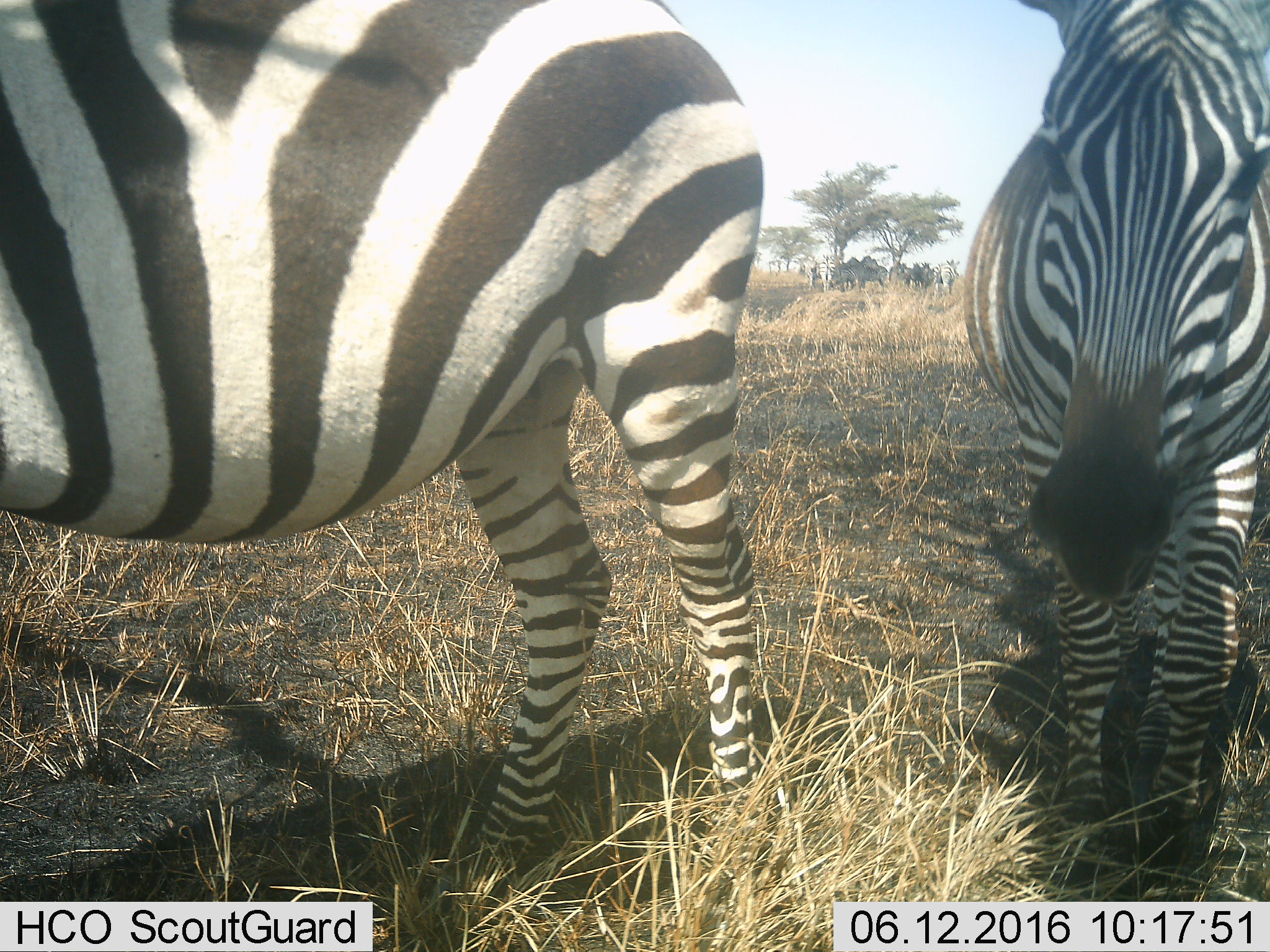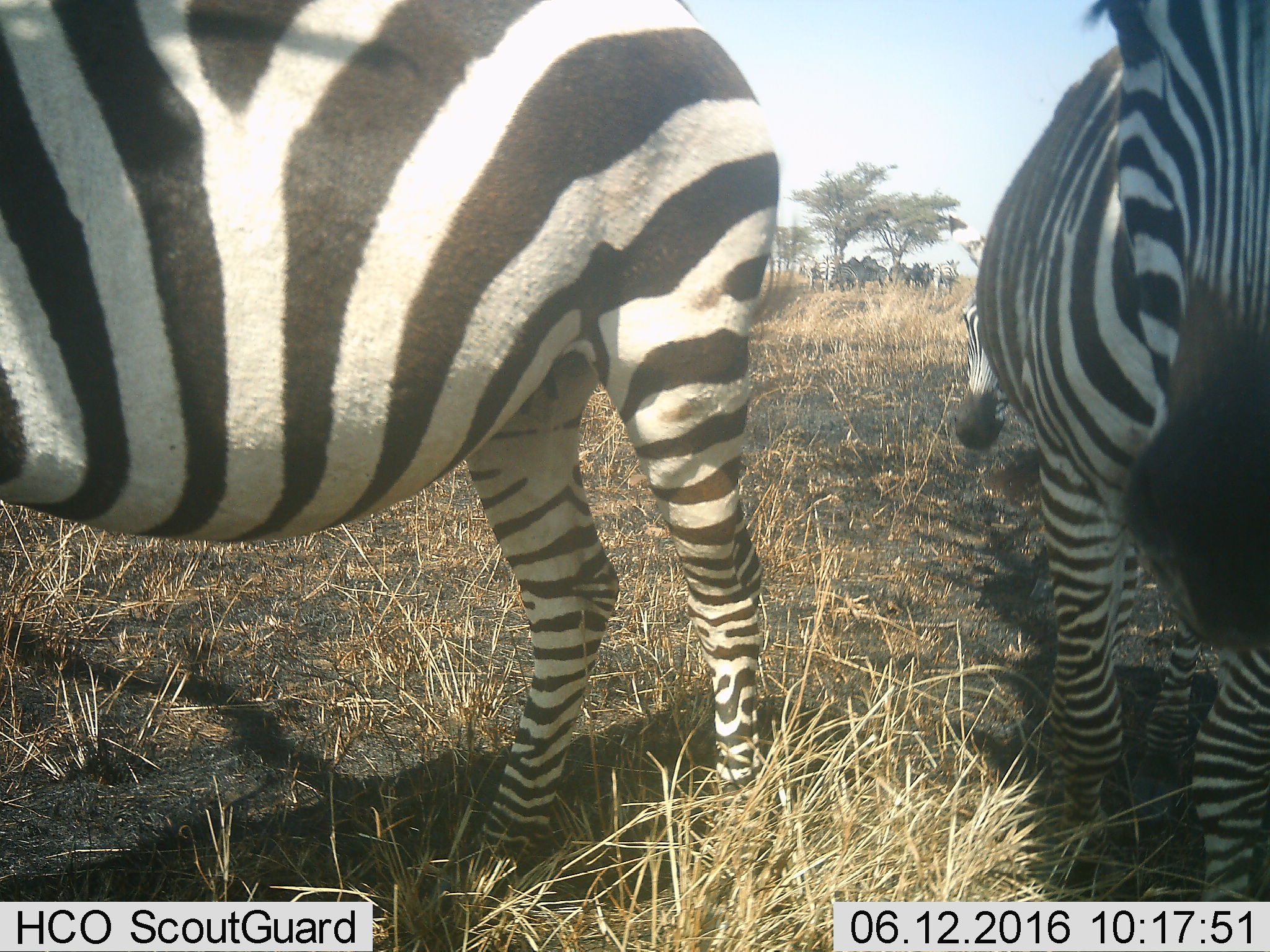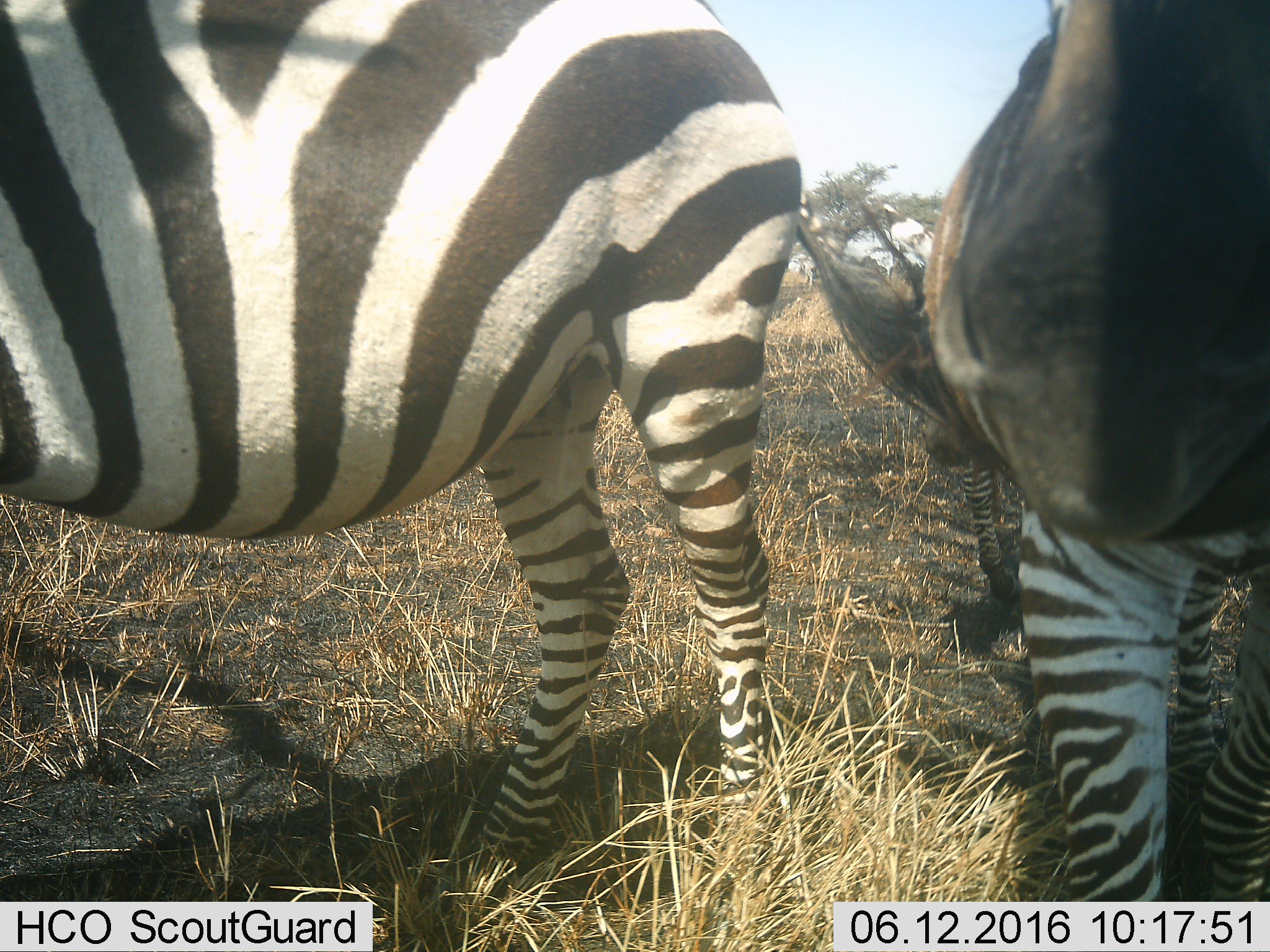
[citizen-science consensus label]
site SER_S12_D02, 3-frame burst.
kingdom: Animalia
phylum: Chordata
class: Mammalia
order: Perissodactyla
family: Equidae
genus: Equus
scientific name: Equus quagga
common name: plains zebra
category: zebraplains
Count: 3.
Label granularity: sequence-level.